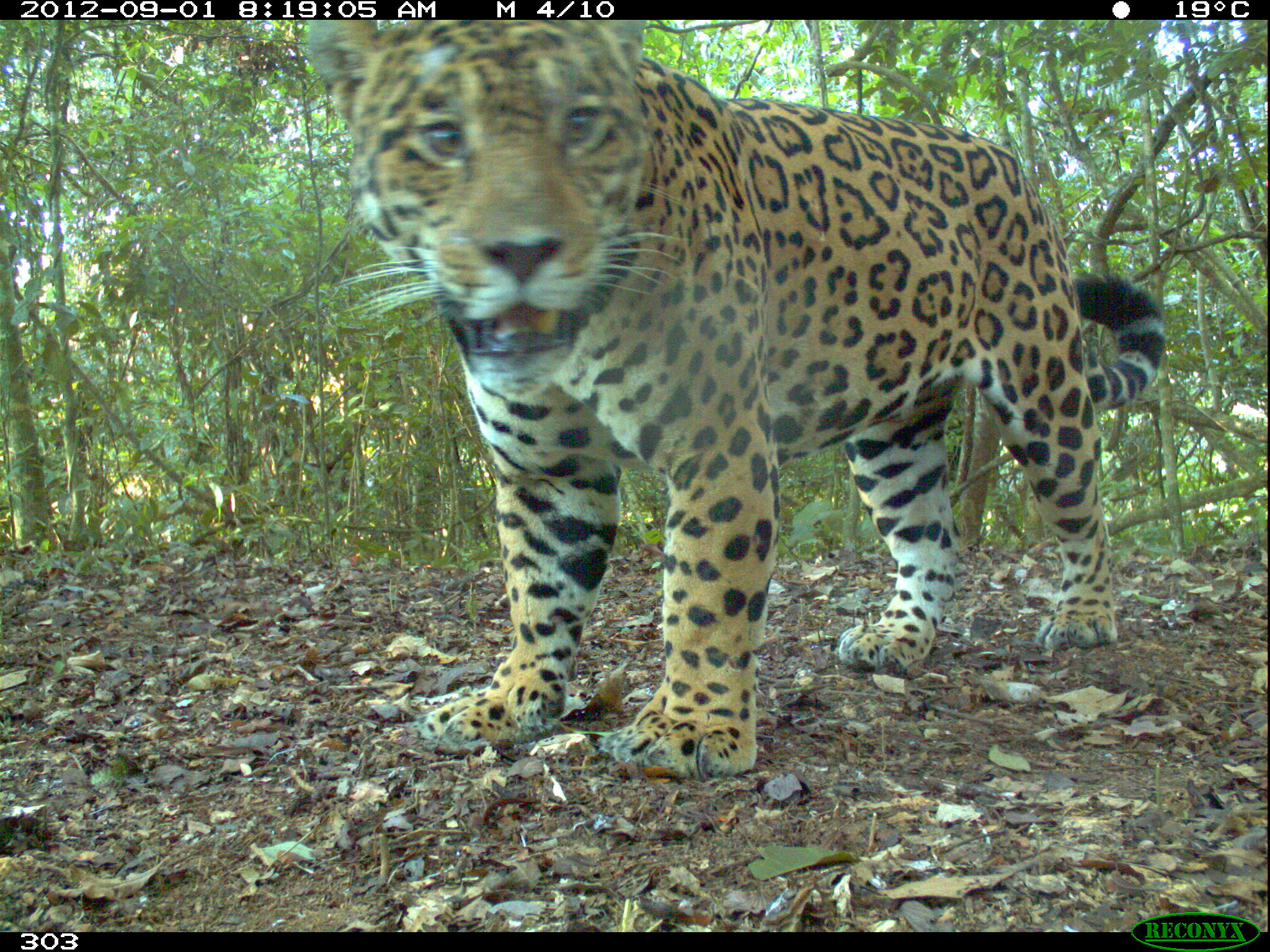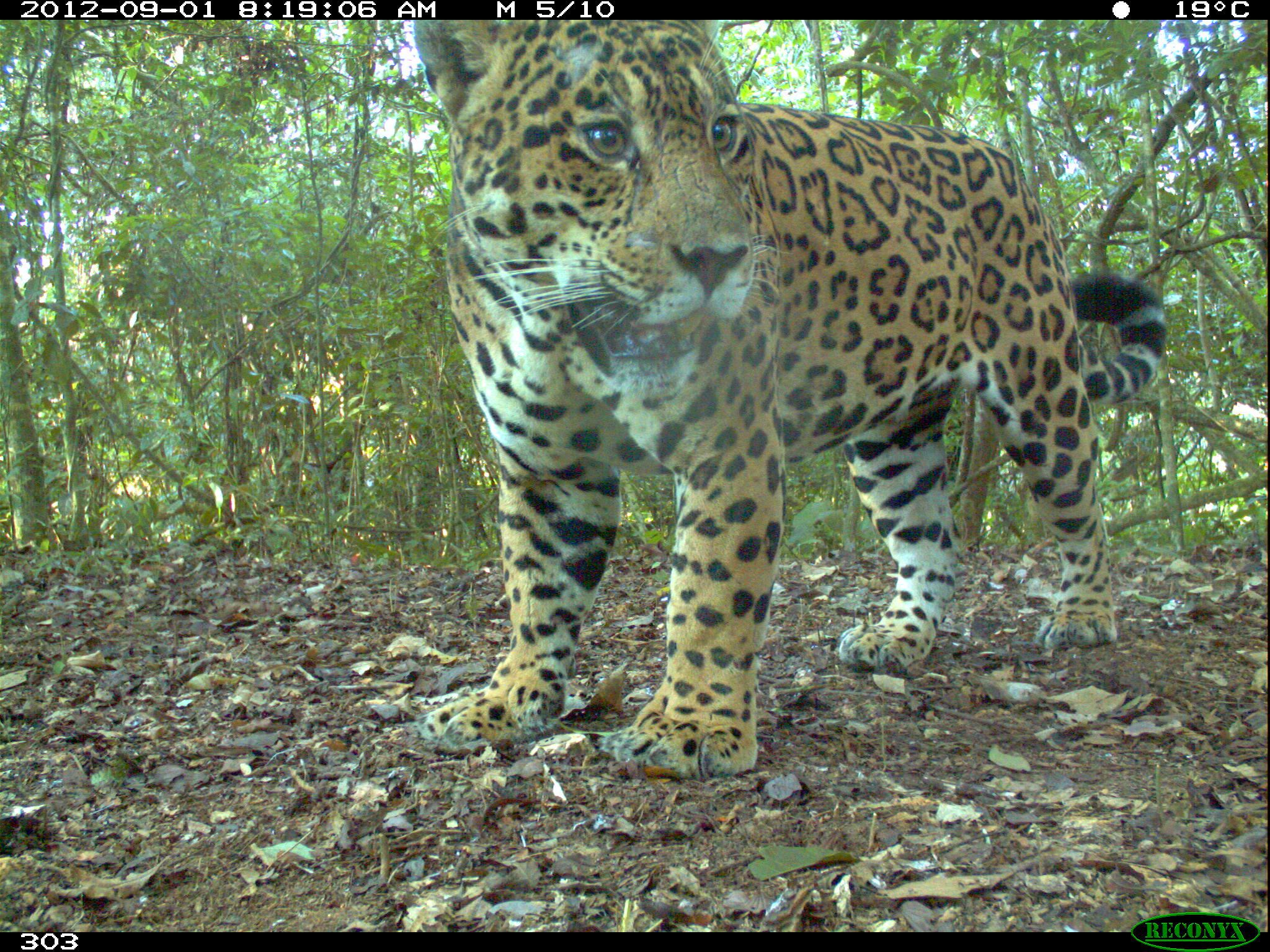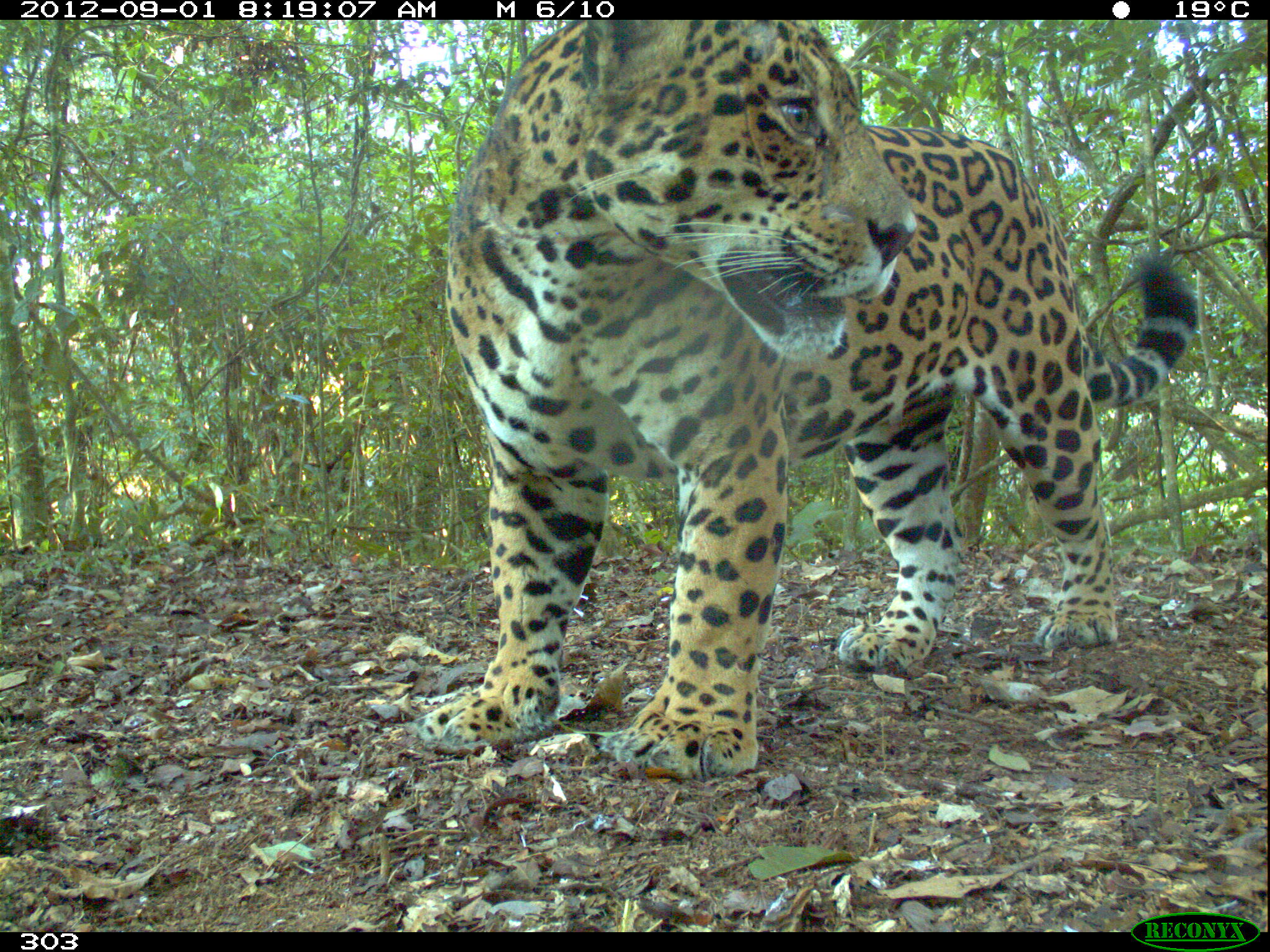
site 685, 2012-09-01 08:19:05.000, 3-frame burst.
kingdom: Animalia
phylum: Chordata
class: Mammalia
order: Carnivora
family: Felidae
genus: Panthera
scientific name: Panthera onca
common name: jaguar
Panthera onca (jaguar).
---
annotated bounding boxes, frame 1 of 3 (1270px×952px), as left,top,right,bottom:
panthera onca: 299,16,1164,780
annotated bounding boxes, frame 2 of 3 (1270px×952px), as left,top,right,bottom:
panthera onca: 406,16,1165,780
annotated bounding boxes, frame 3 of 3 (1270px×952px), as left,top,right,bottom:
panthera onca: 441,18,1192,775